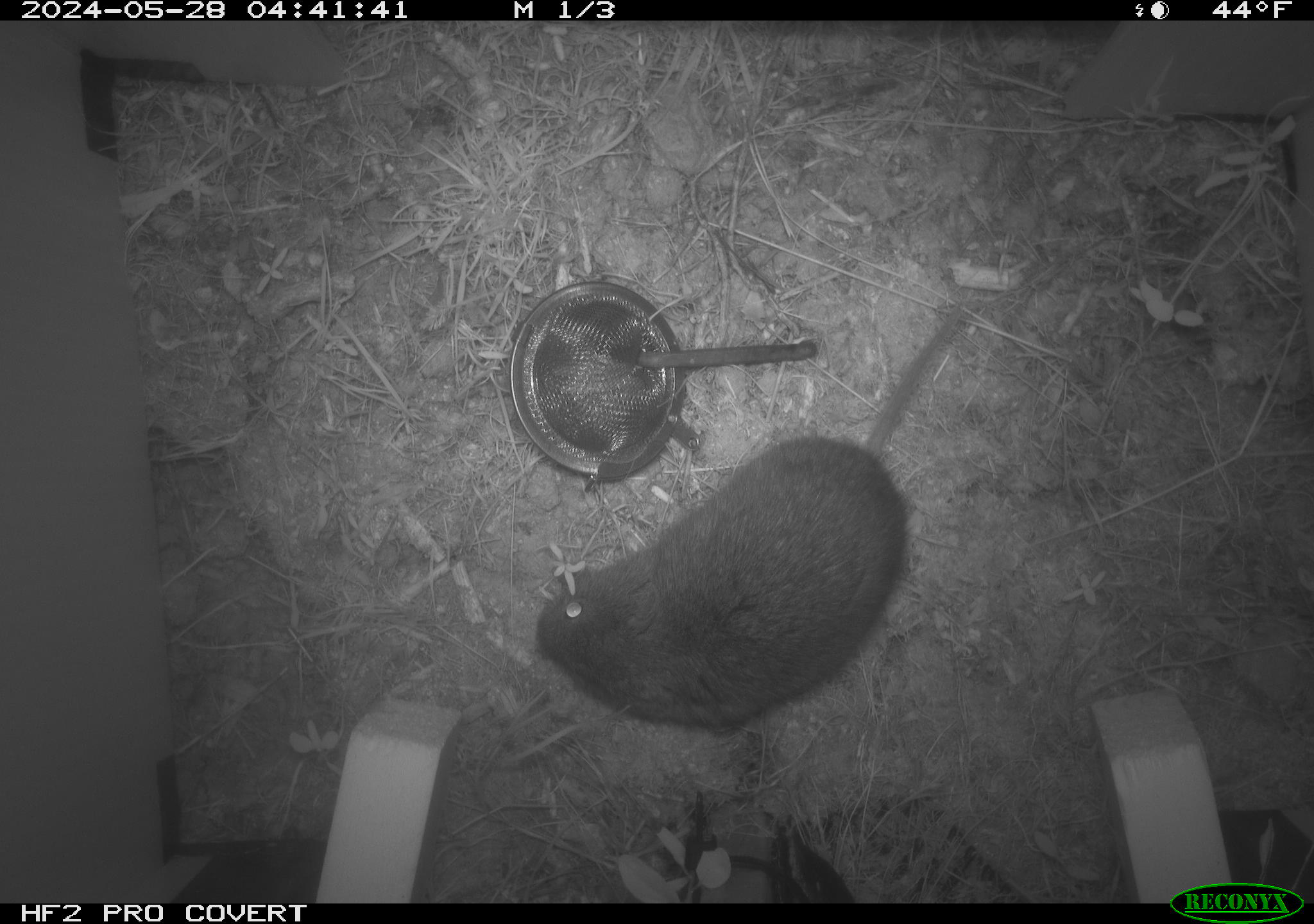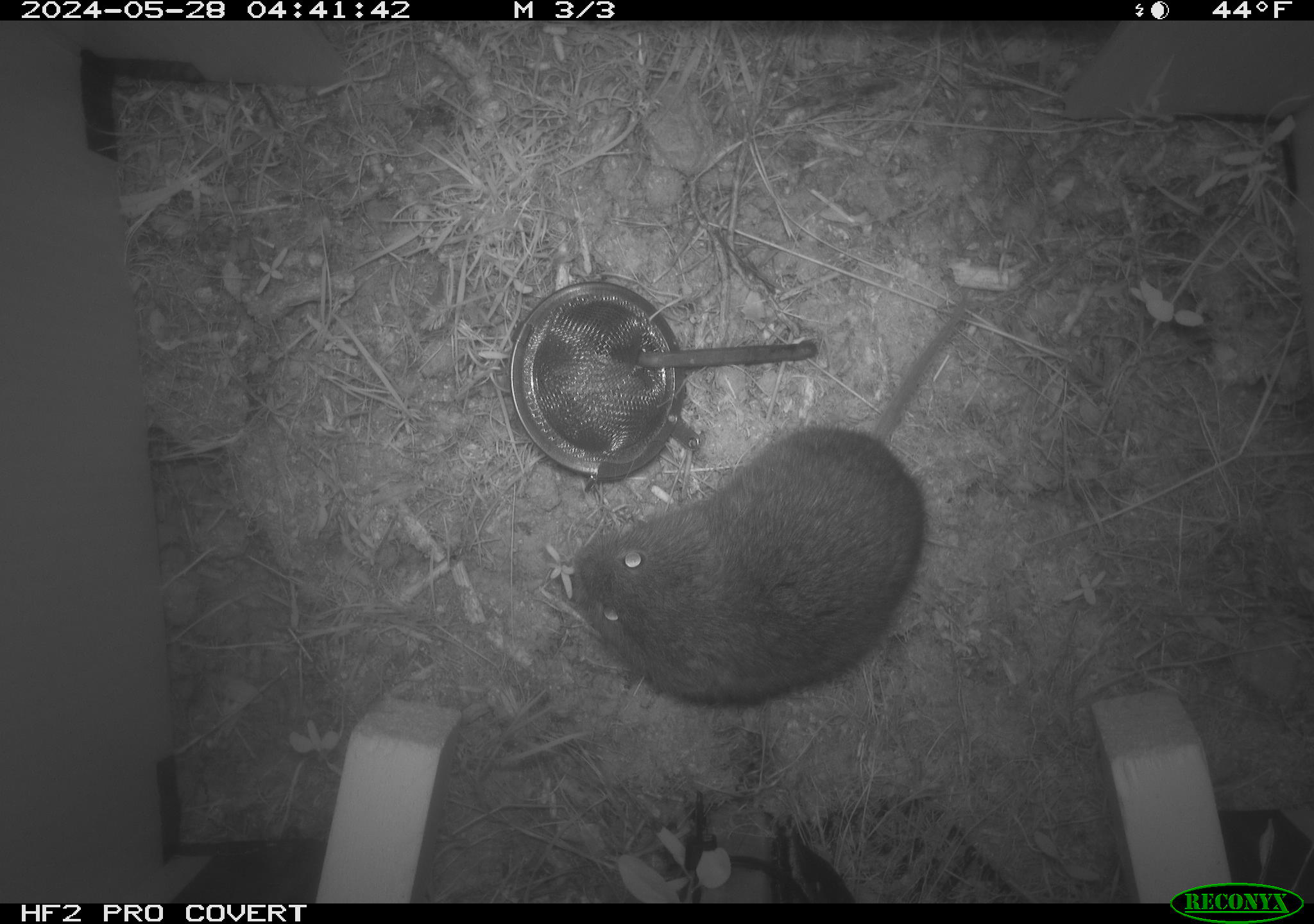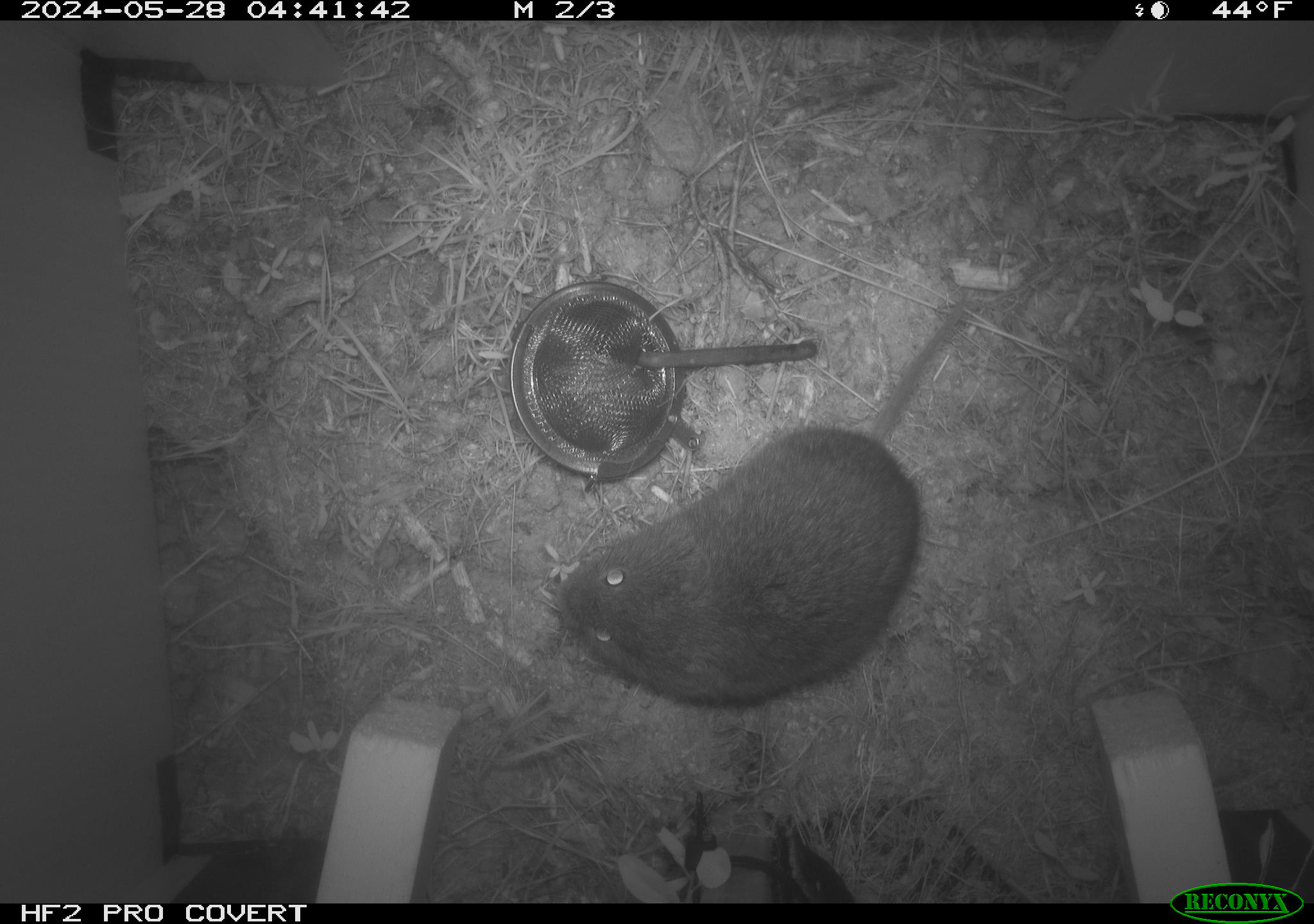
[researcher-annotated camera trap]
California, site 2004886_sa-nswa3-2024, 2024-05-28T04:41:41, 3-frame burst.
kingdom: Animalia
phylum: Chordata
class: Mammalia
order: Rodentia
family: Cricetidae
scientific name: Arvicolinae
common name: voles, lemmings, and muskrats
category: arvicolinae subfamily